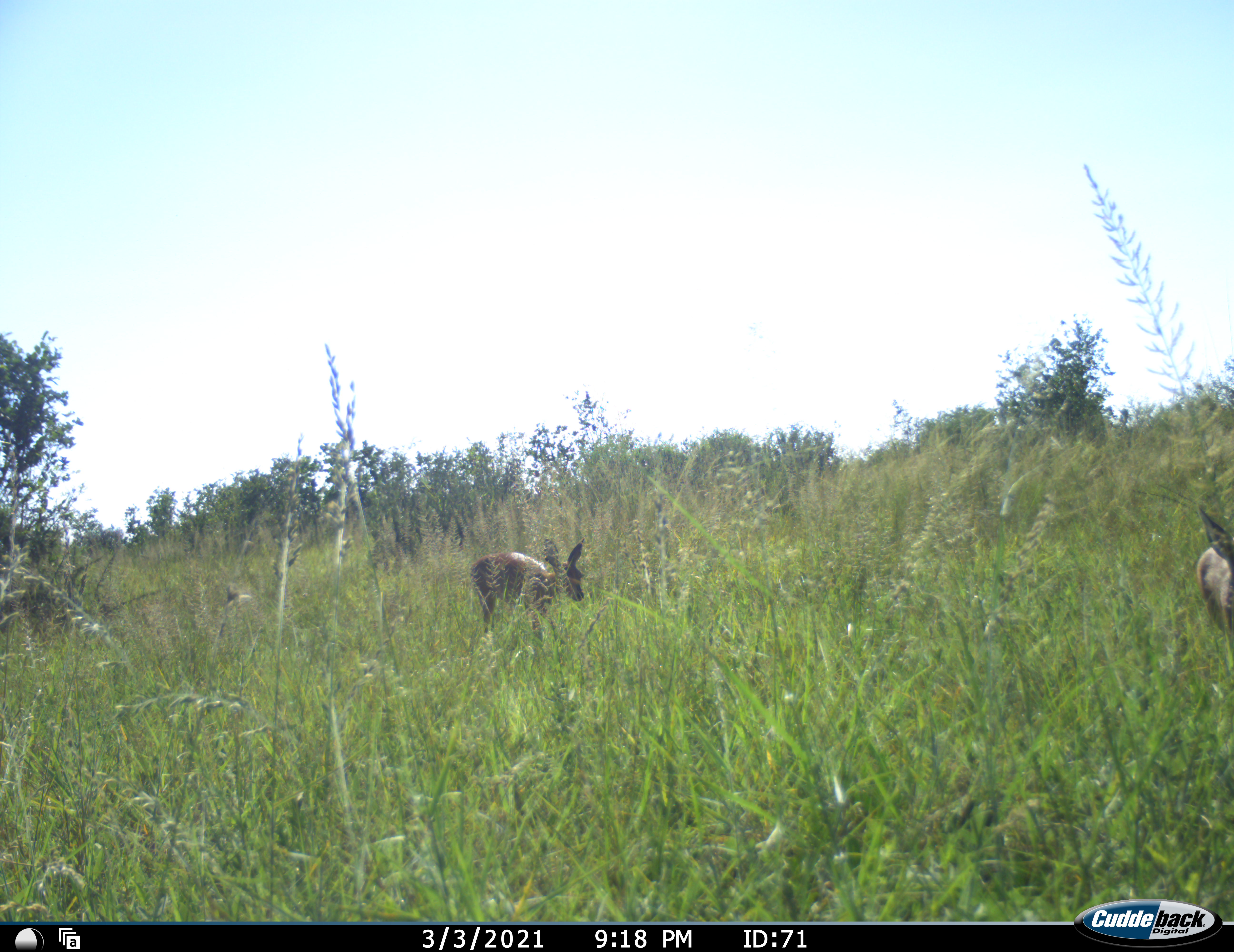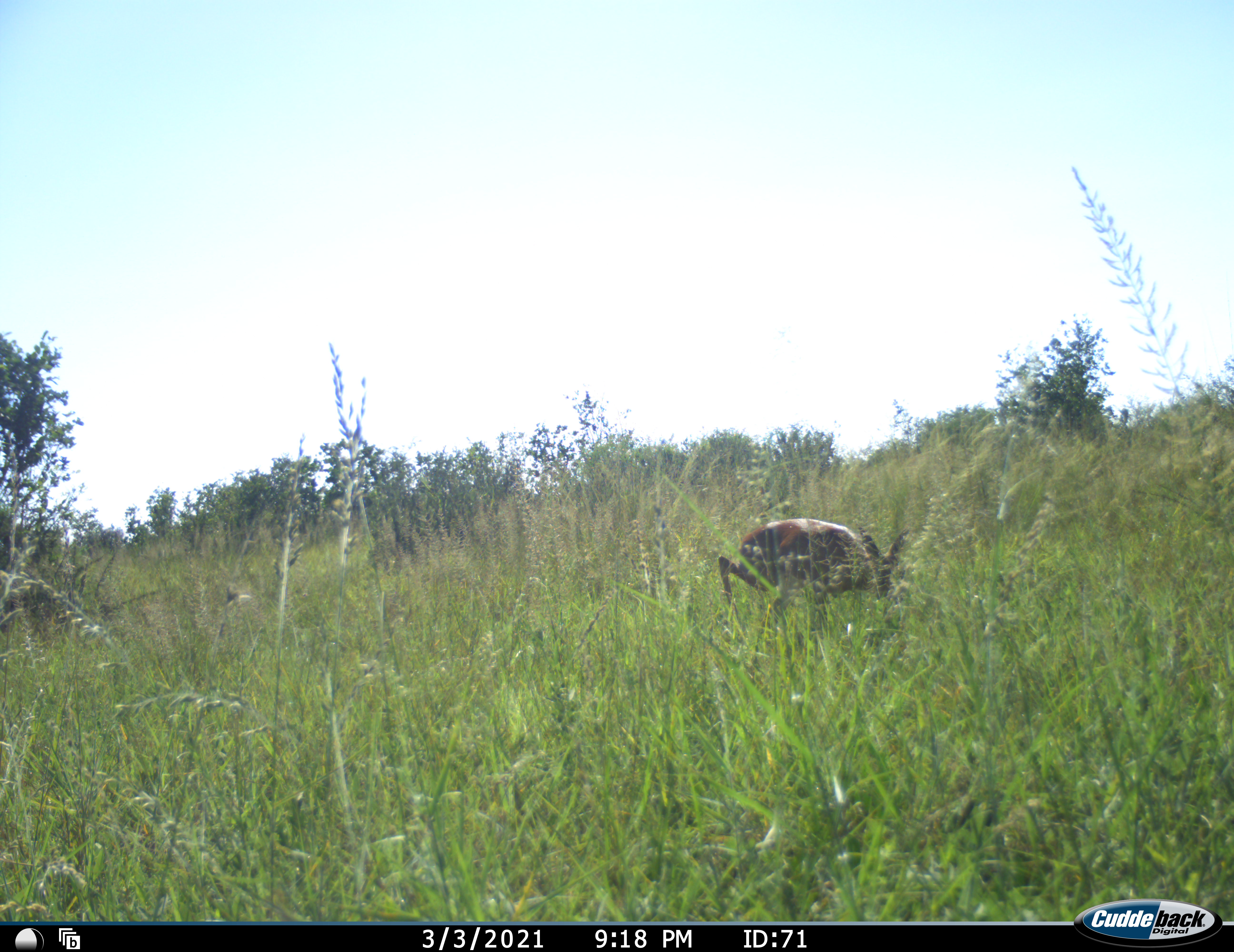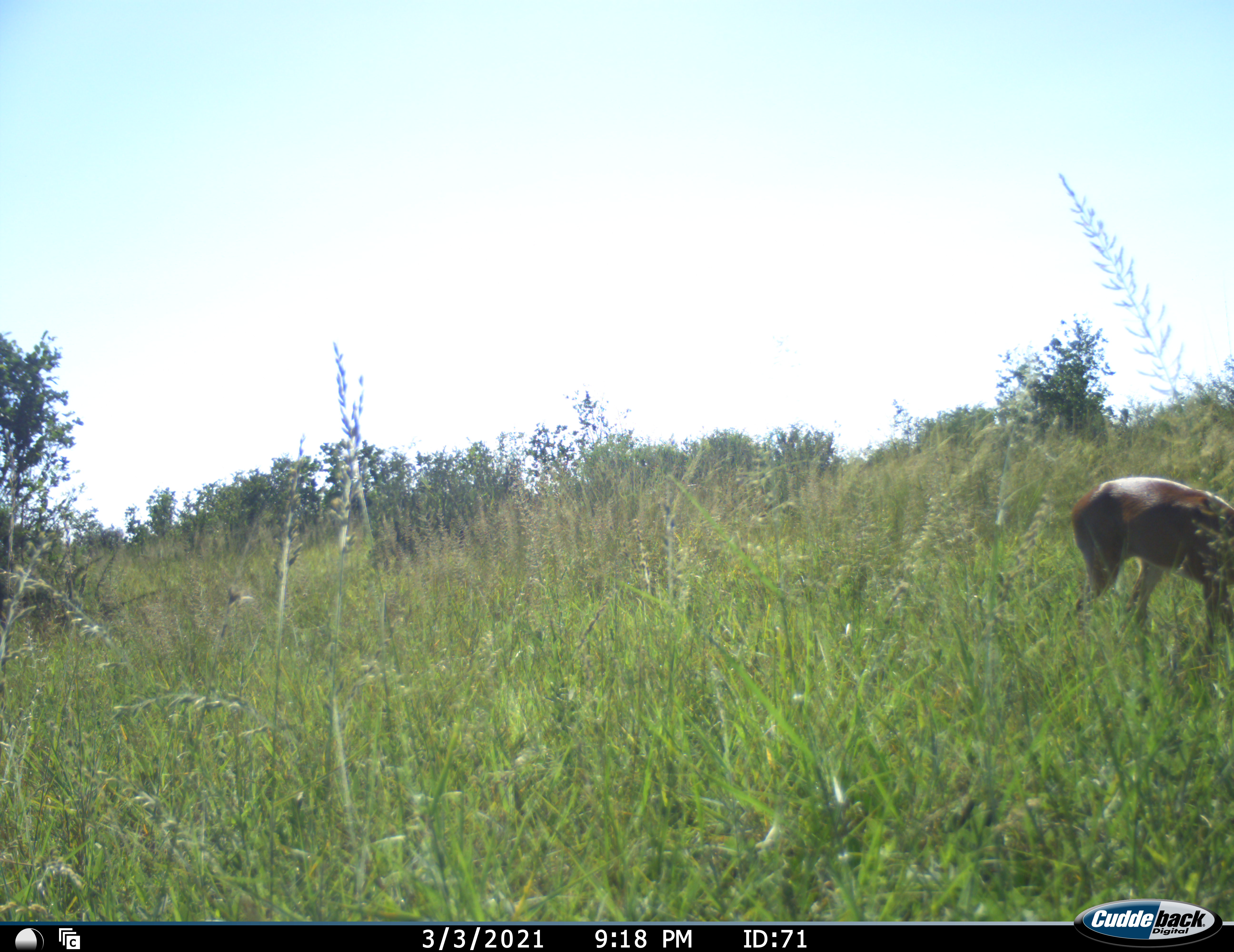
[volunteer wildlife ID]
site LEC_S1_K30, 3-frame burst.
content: unidentified animal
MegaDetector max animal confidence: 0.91